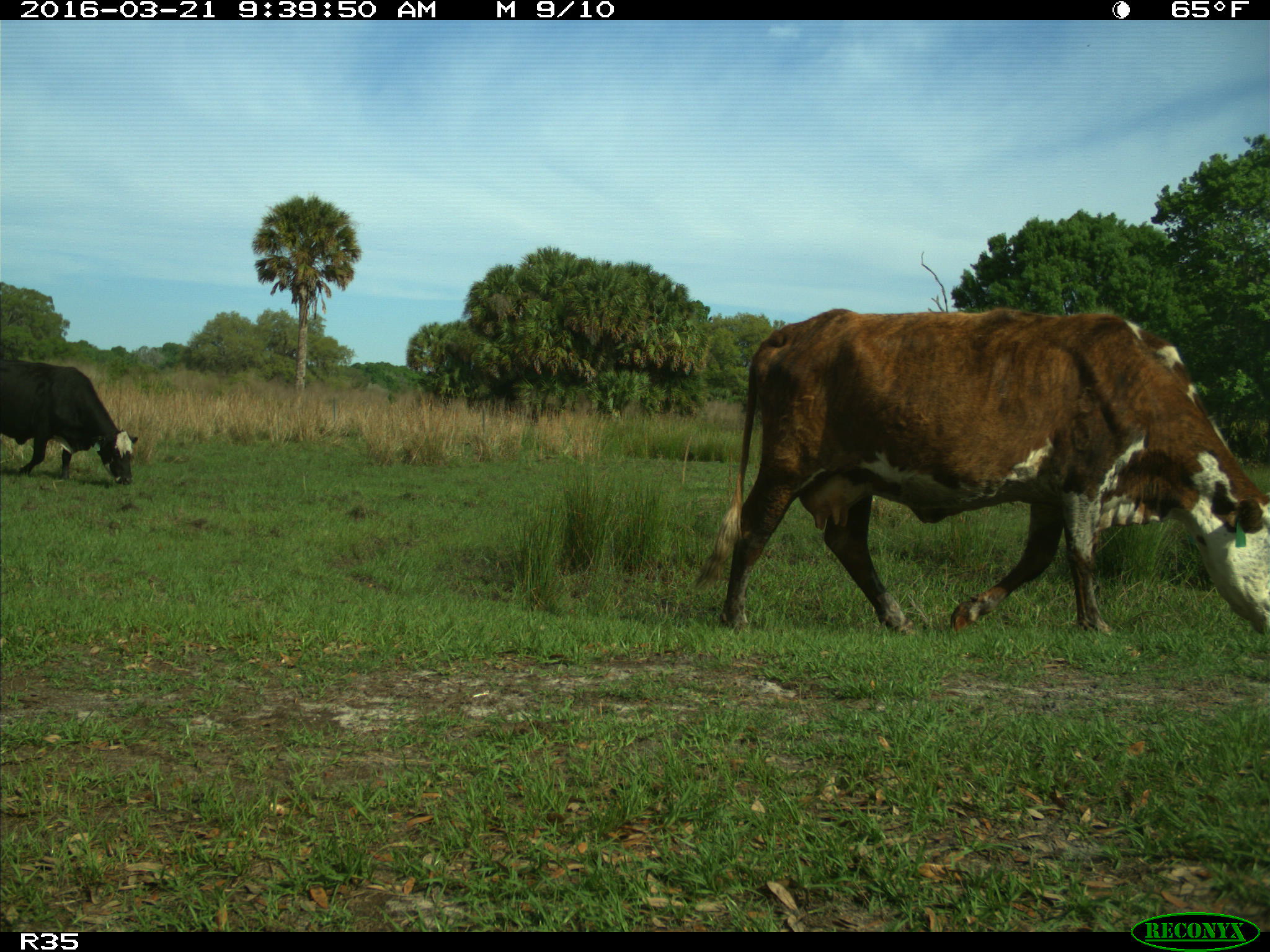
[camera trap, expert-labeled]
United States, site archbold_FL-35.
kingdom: Animalia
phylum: Chordata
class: Mammalia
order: Artiodactyla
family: Bovidae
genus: Bos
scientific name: Bos taurus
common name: domestic cow